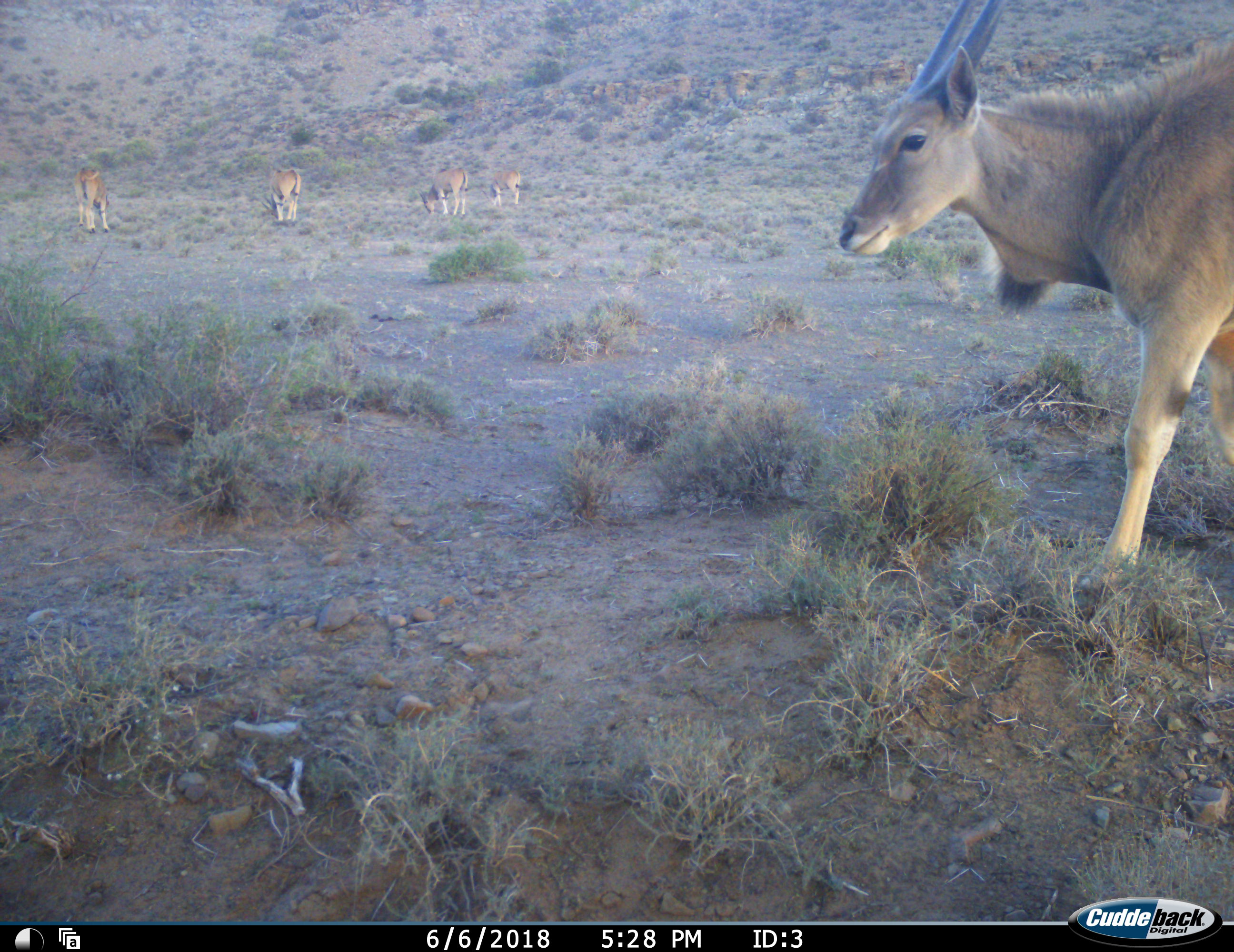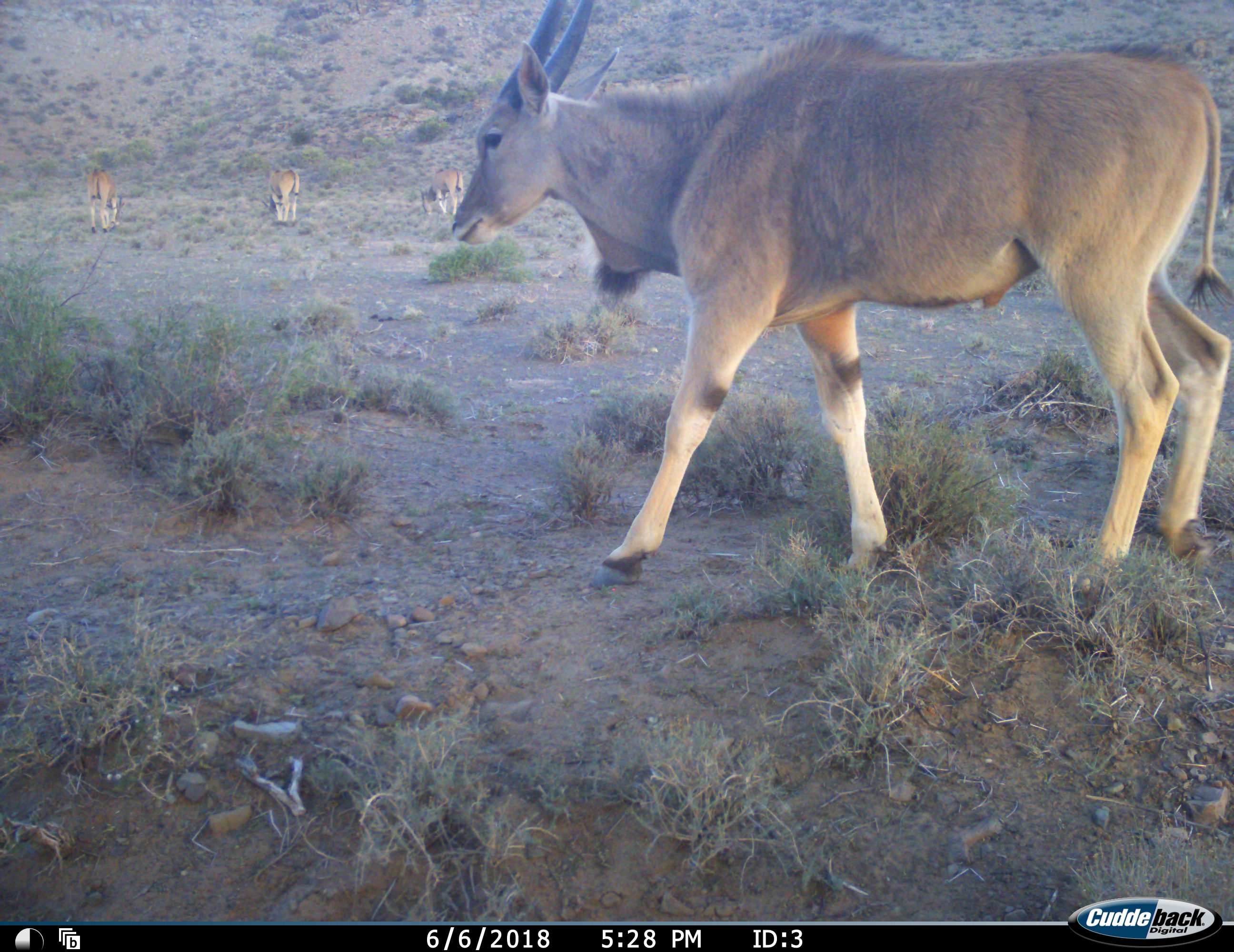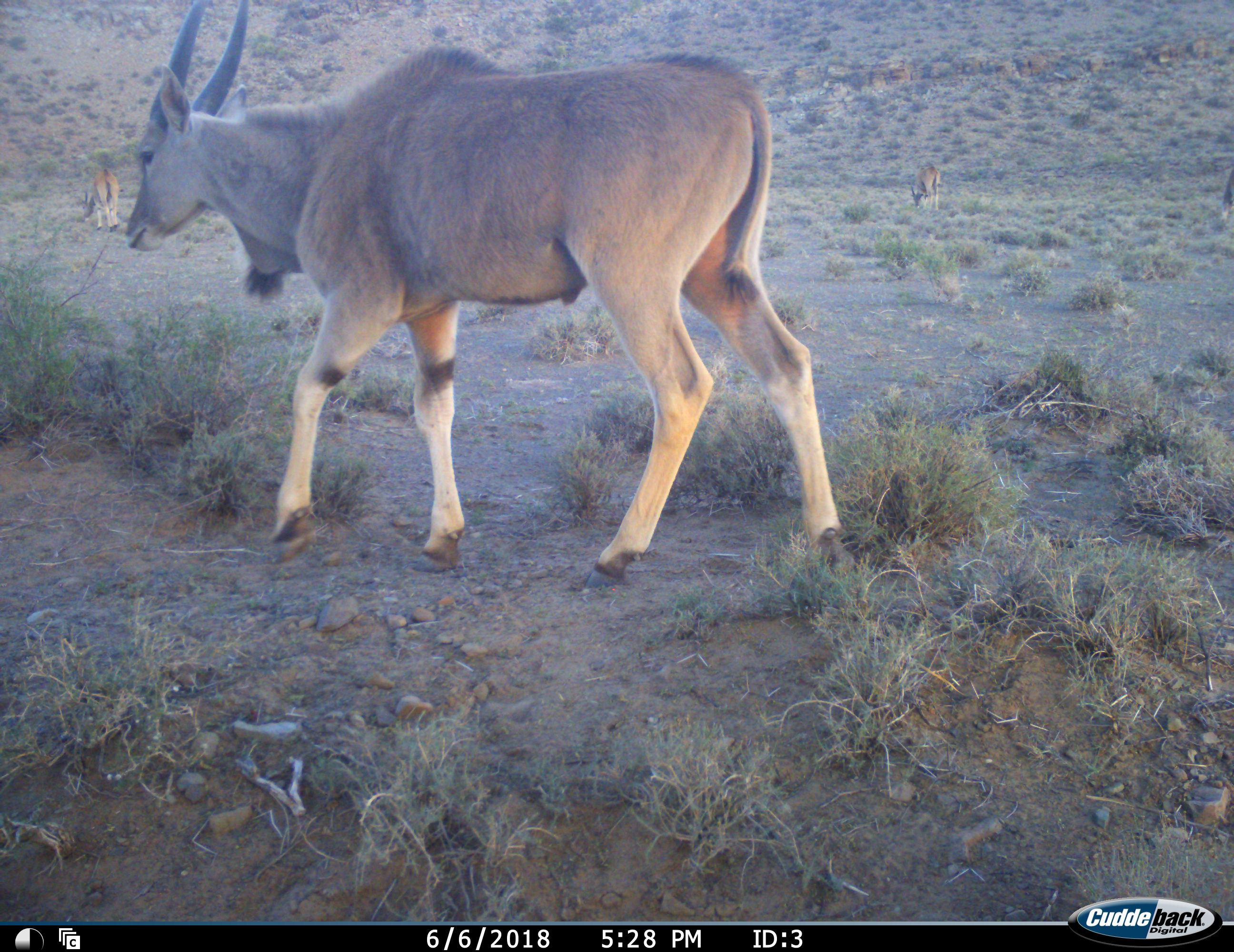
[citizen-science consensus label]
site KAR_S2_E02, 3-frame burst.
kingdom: Animalia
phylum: Chordata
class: Mammalia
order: Artiodactyla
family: Bovidae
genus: Tragelaphus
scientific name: Tragelaphus oryx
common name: eland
Eland (Tragelaphus oryx), count 6. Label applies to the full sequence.